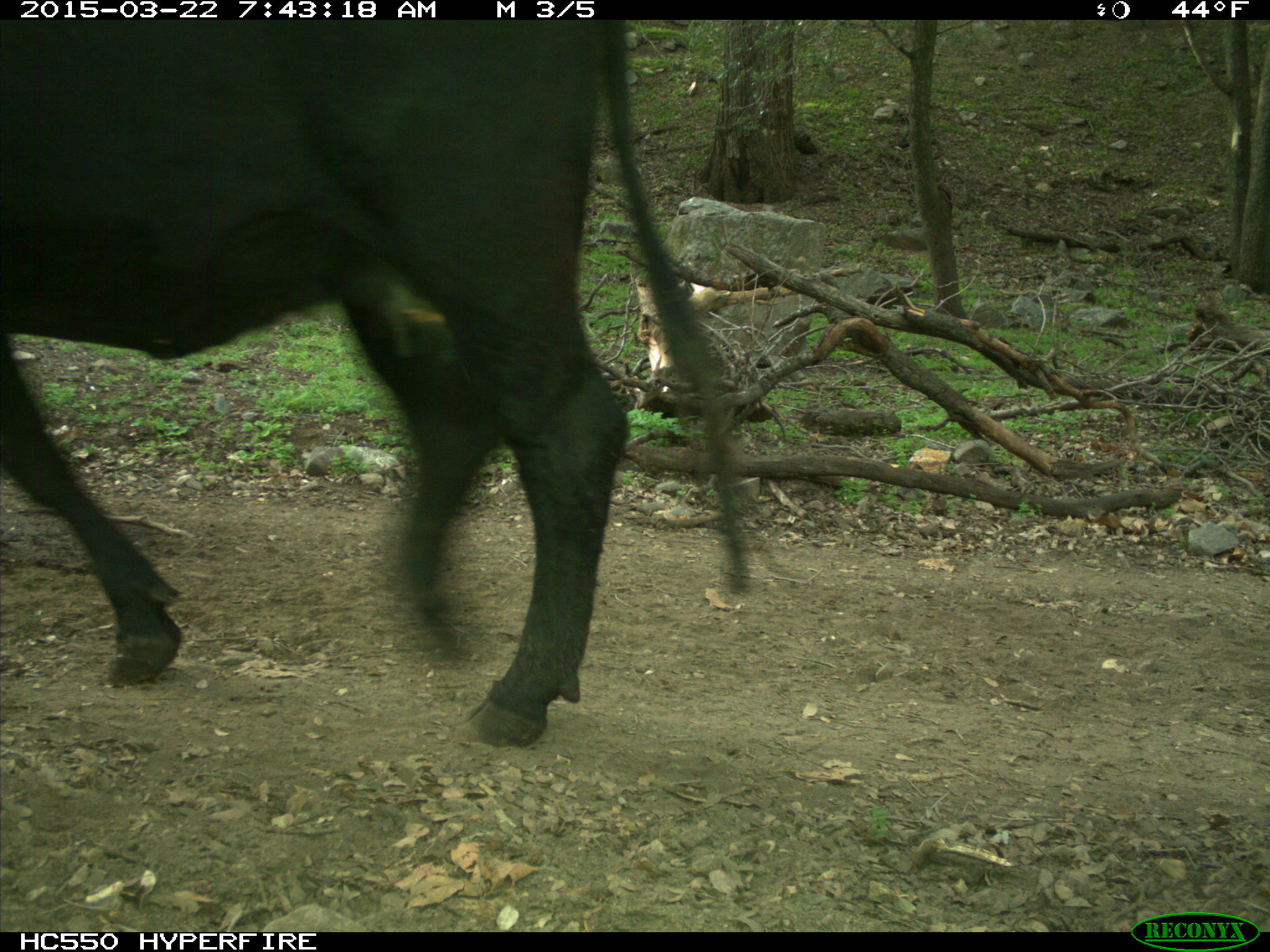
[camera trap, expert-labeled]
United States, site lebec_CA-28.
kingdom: Animalia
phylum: Chordata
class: Mammalia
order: Artiodactyla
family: Bovidae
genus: Bos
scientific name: Bos taurus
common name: domestic cow